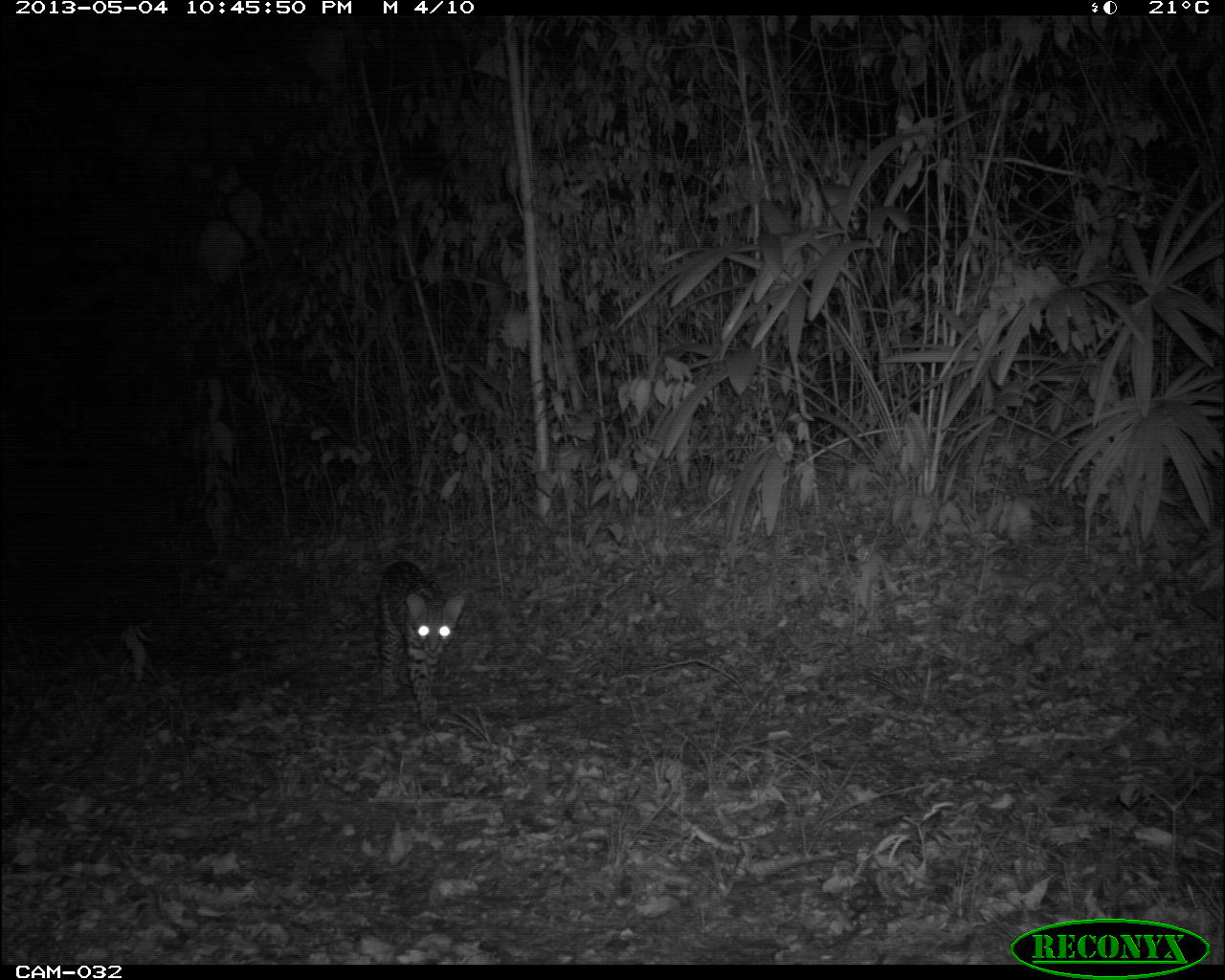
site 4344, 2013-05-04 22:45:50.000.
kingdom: Animalia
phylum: Chordata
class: Mammalia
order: Carnivora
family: Felidae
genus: Leopardus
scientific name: Leopardus pardalis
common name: ocelot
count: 1